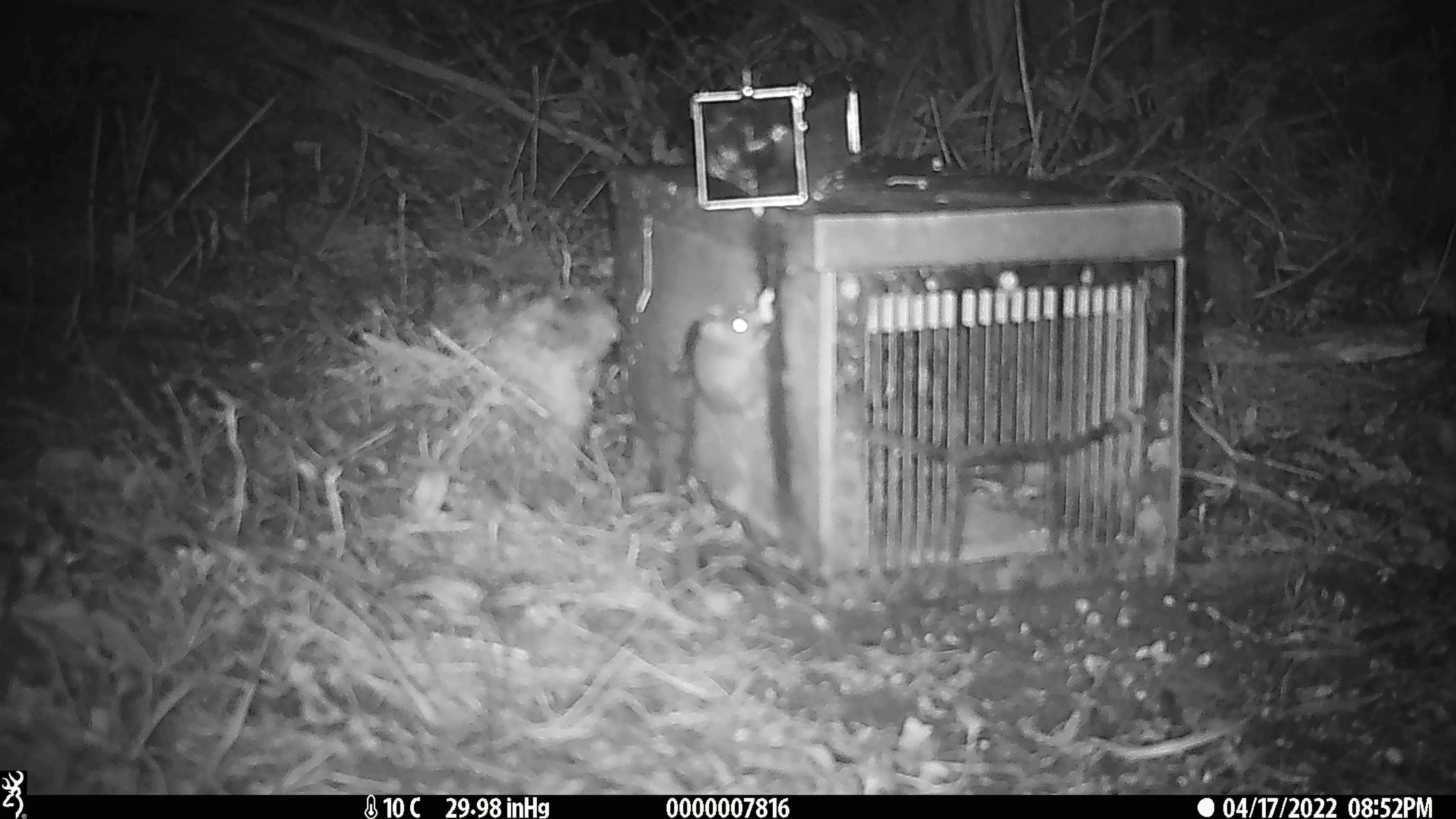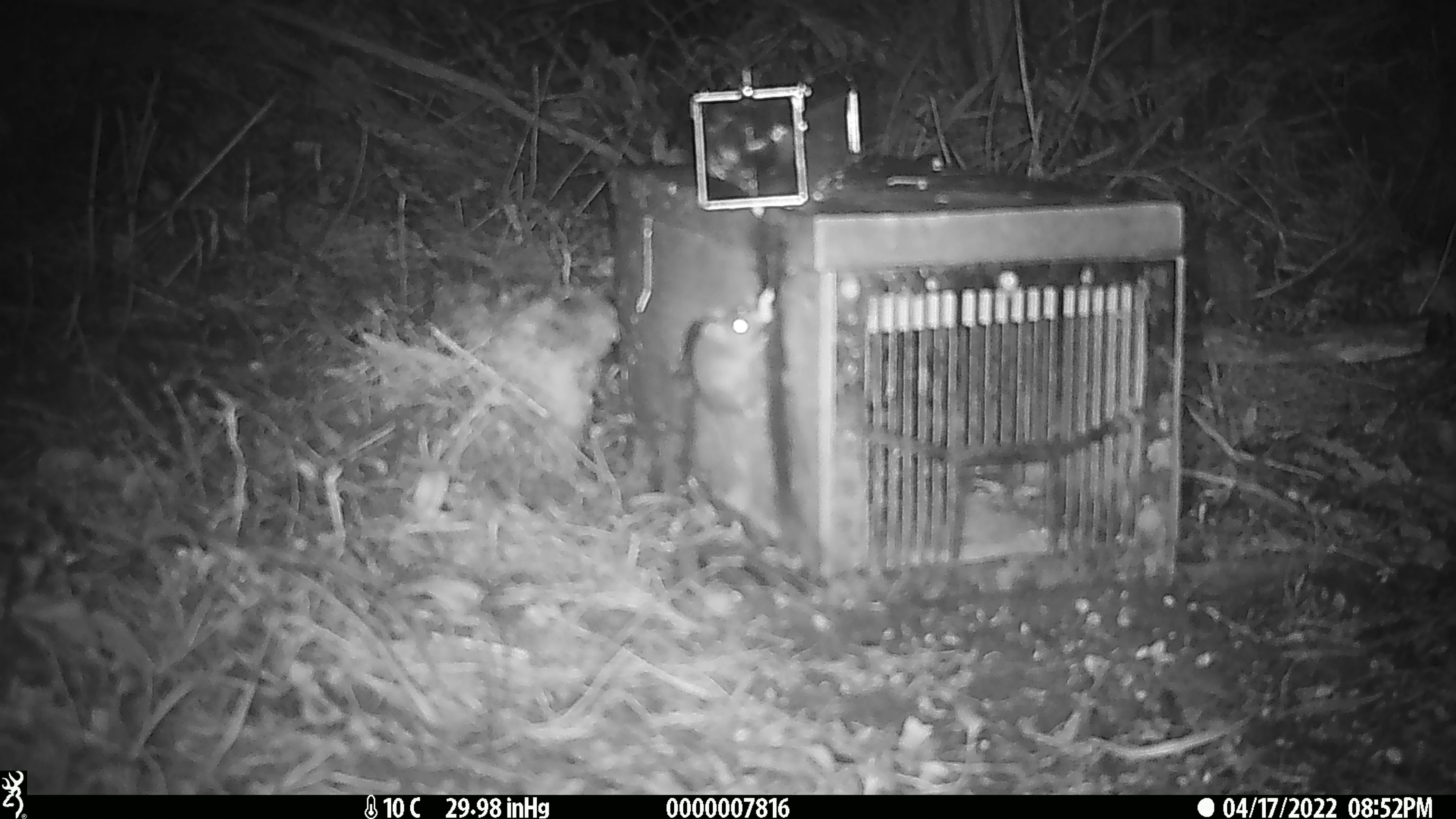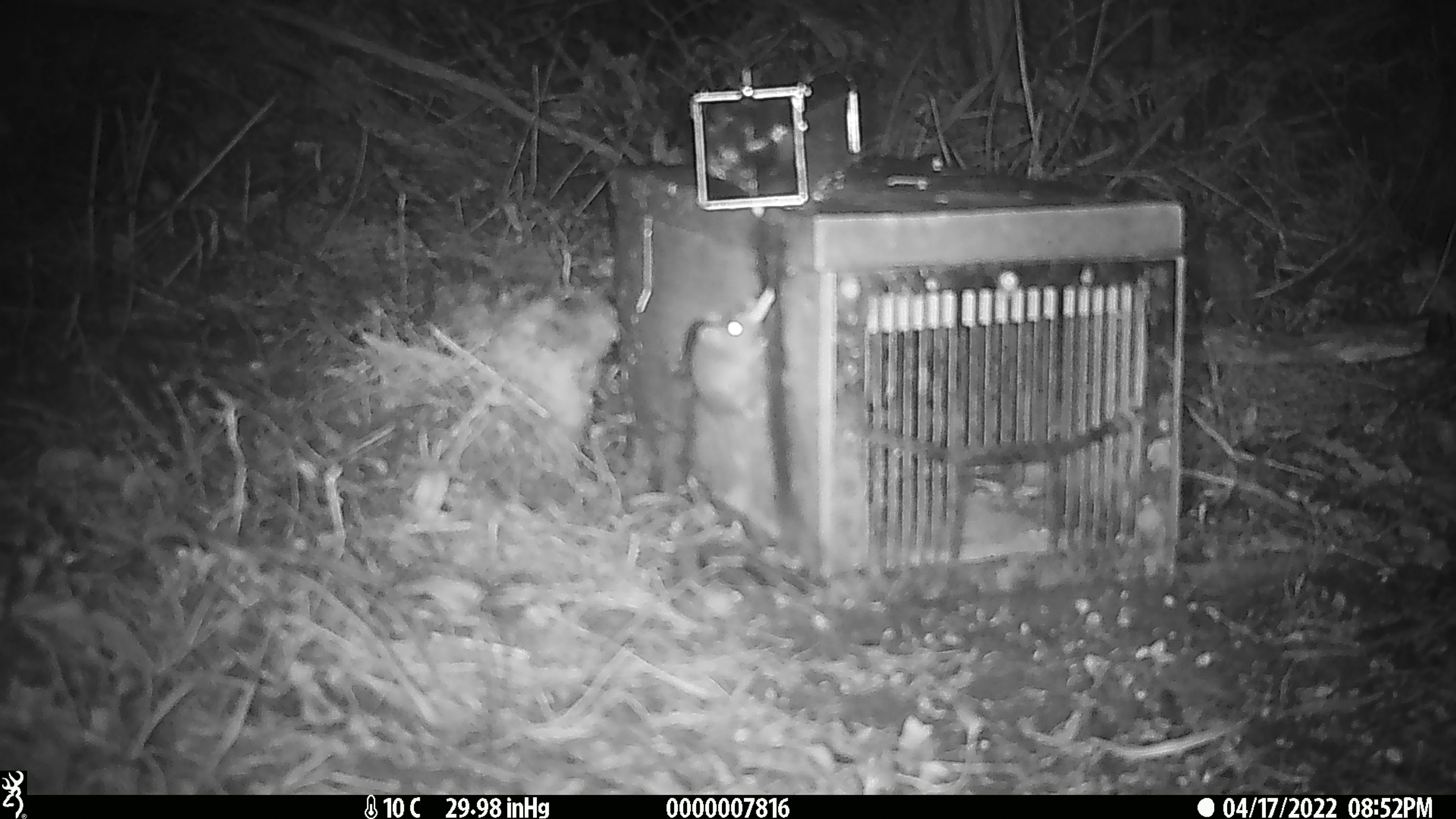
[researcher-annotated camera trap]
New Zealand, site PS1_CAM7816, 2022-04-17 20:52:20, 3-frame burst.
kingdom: Animalia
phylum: Chordata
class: Mammalia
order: Rodentia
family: Muridae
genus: Mus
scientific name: Mus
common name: mouse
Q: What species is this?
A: Mouse (Mus).